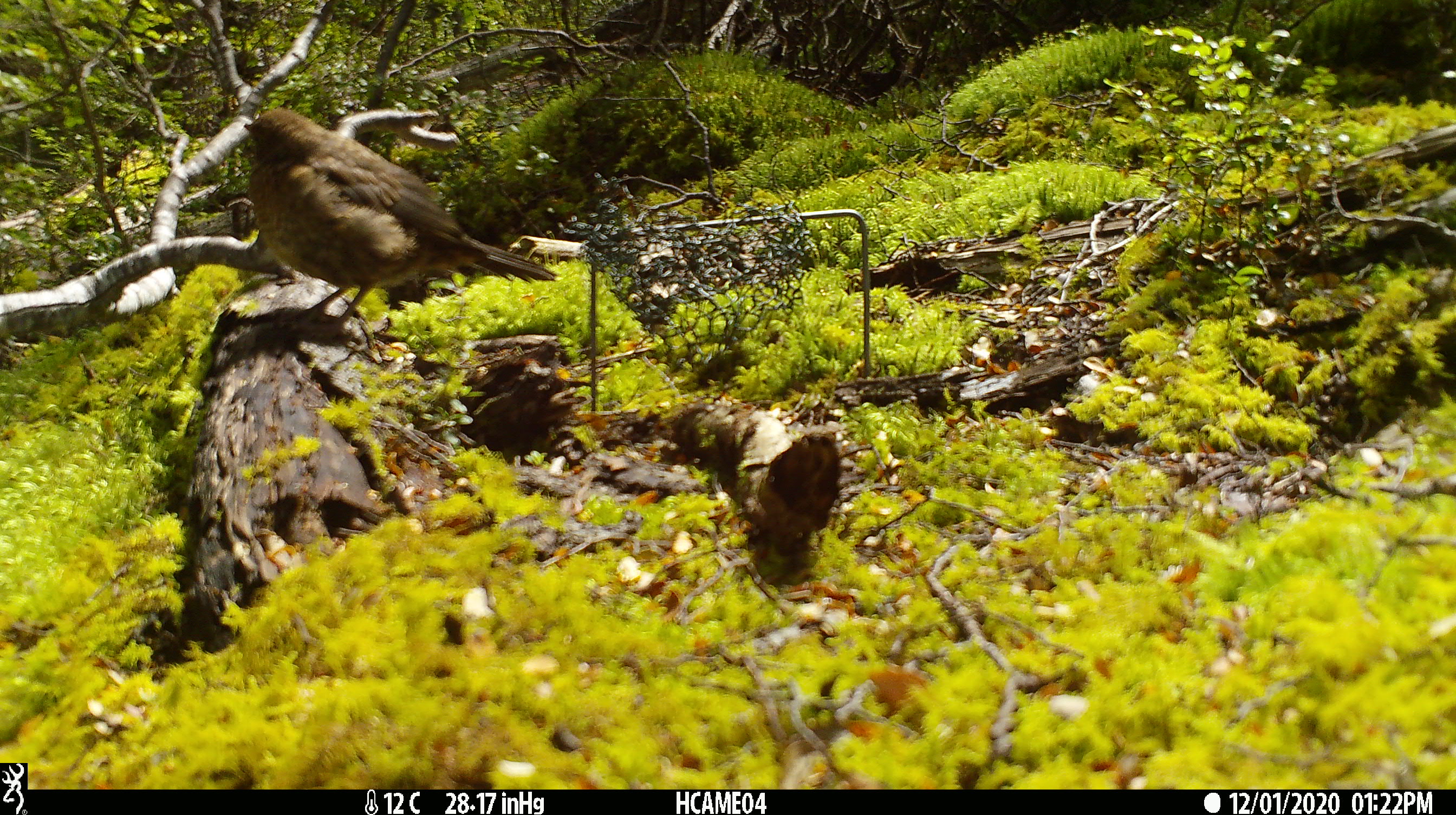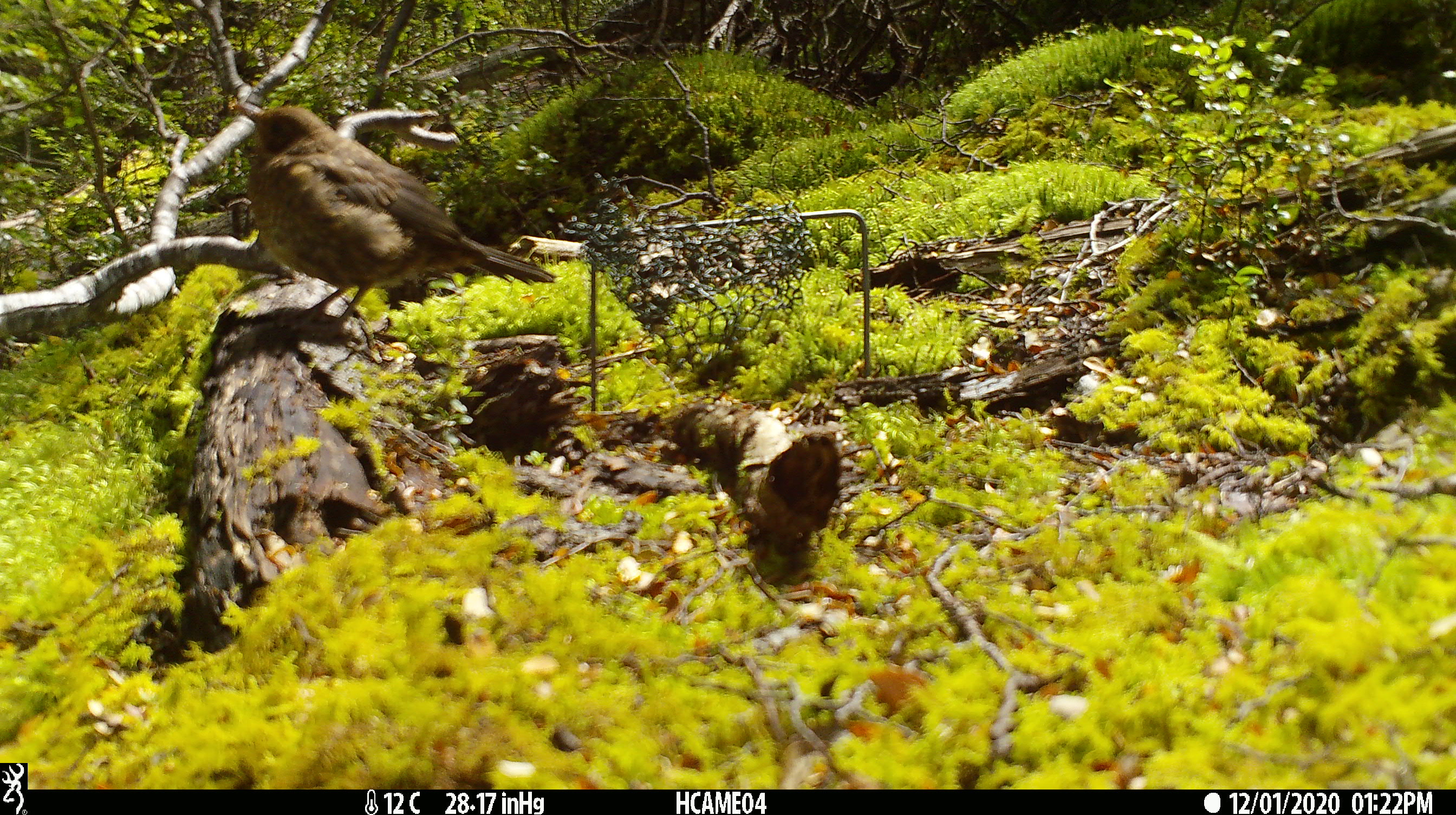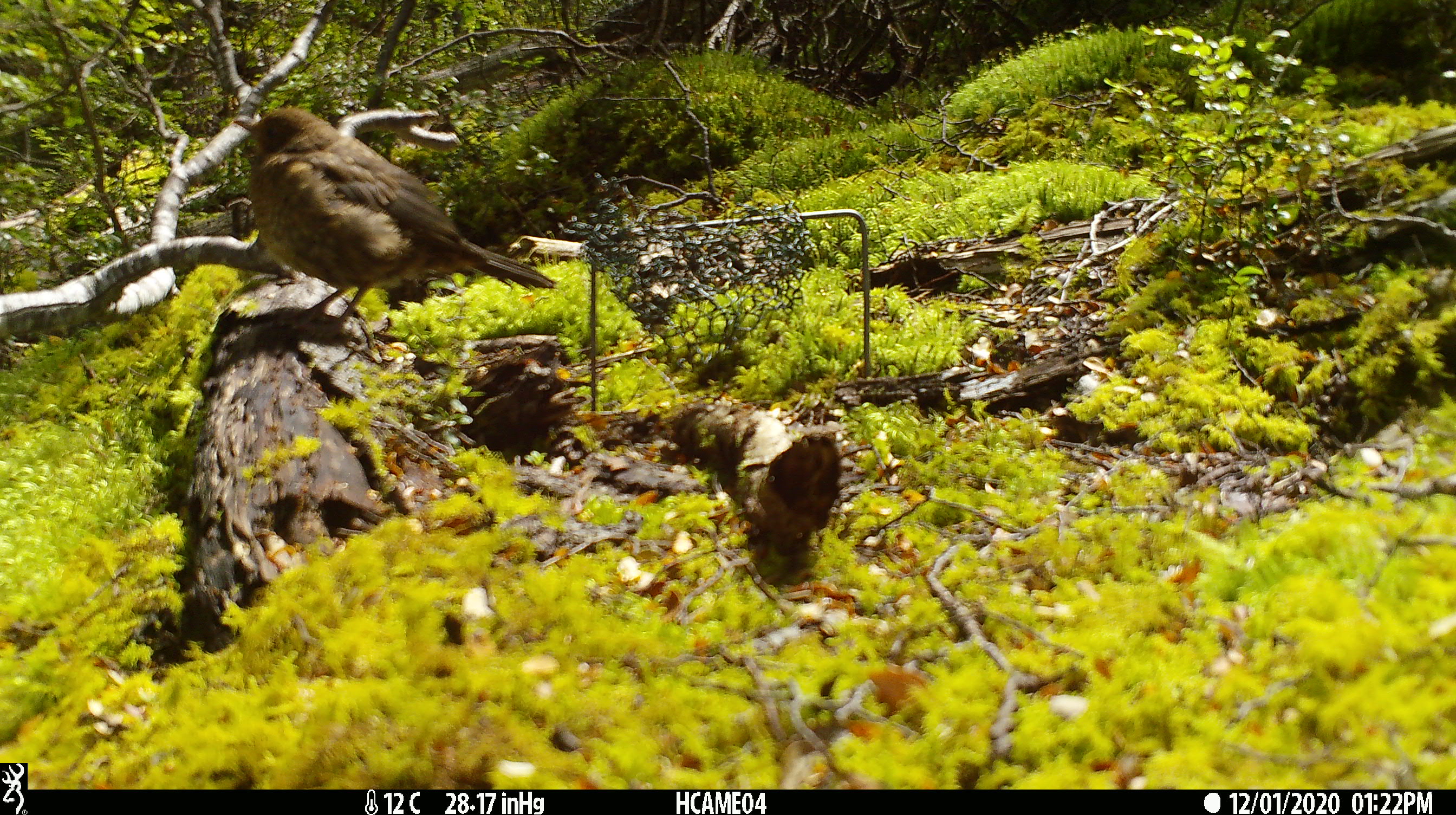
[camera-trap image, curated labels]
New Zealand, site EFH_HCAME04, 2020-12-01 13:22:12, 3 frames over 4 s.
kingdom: Animalia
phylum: Chordata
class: Aves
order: Passeriformes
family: Turdidae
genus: Turdus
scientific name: Turdus merula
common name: eurasian blackbird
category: blackbird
Blackbird (eurasian blackbird) (Turdus merula).